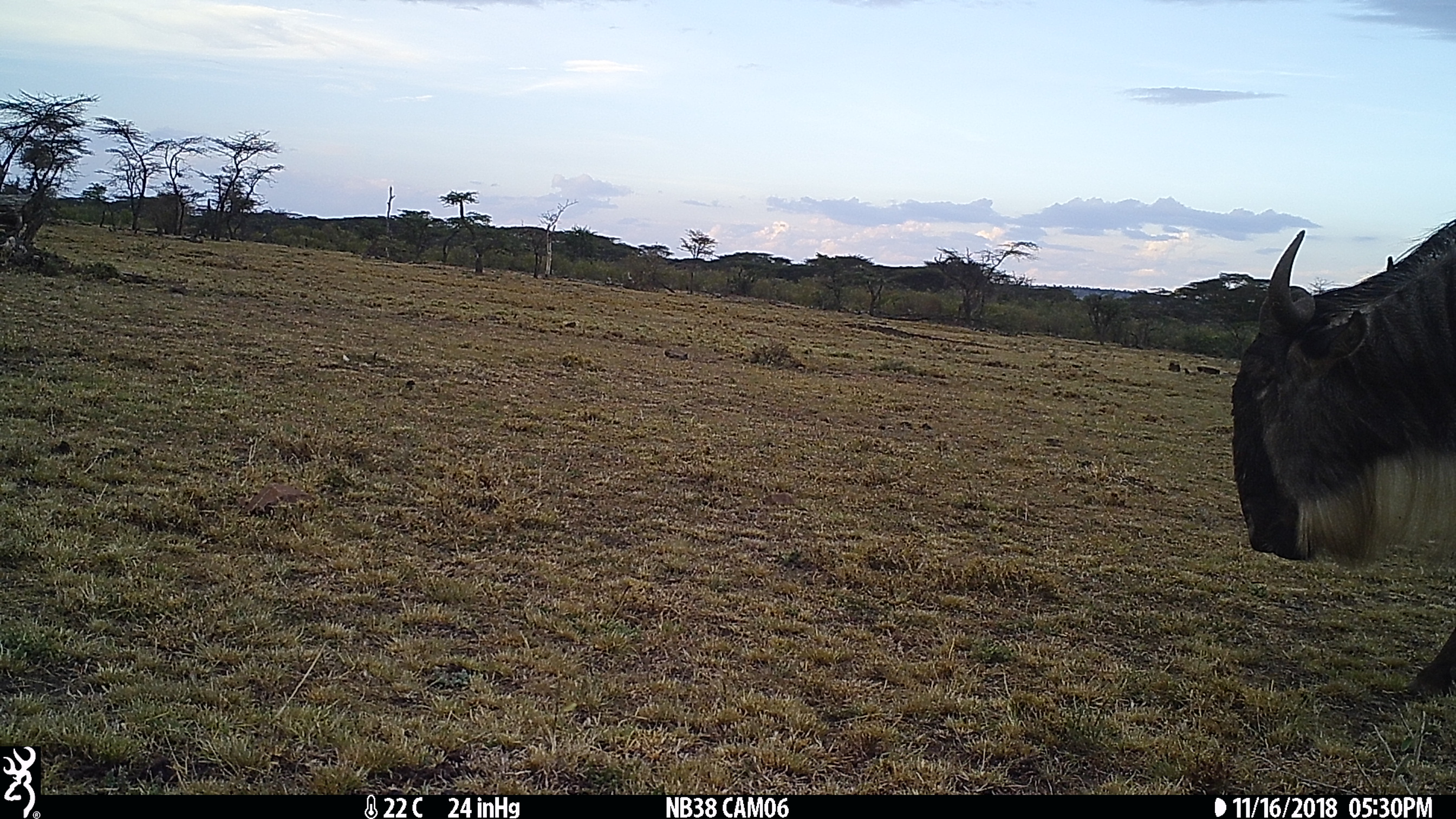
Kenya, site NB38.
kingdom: Animalia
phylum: Chordata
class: Mammalia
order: Artiodactyla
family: Bovidae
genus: Connochaetes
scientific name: Connochaetes taurinus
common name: blue wildebeest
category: wildebeest